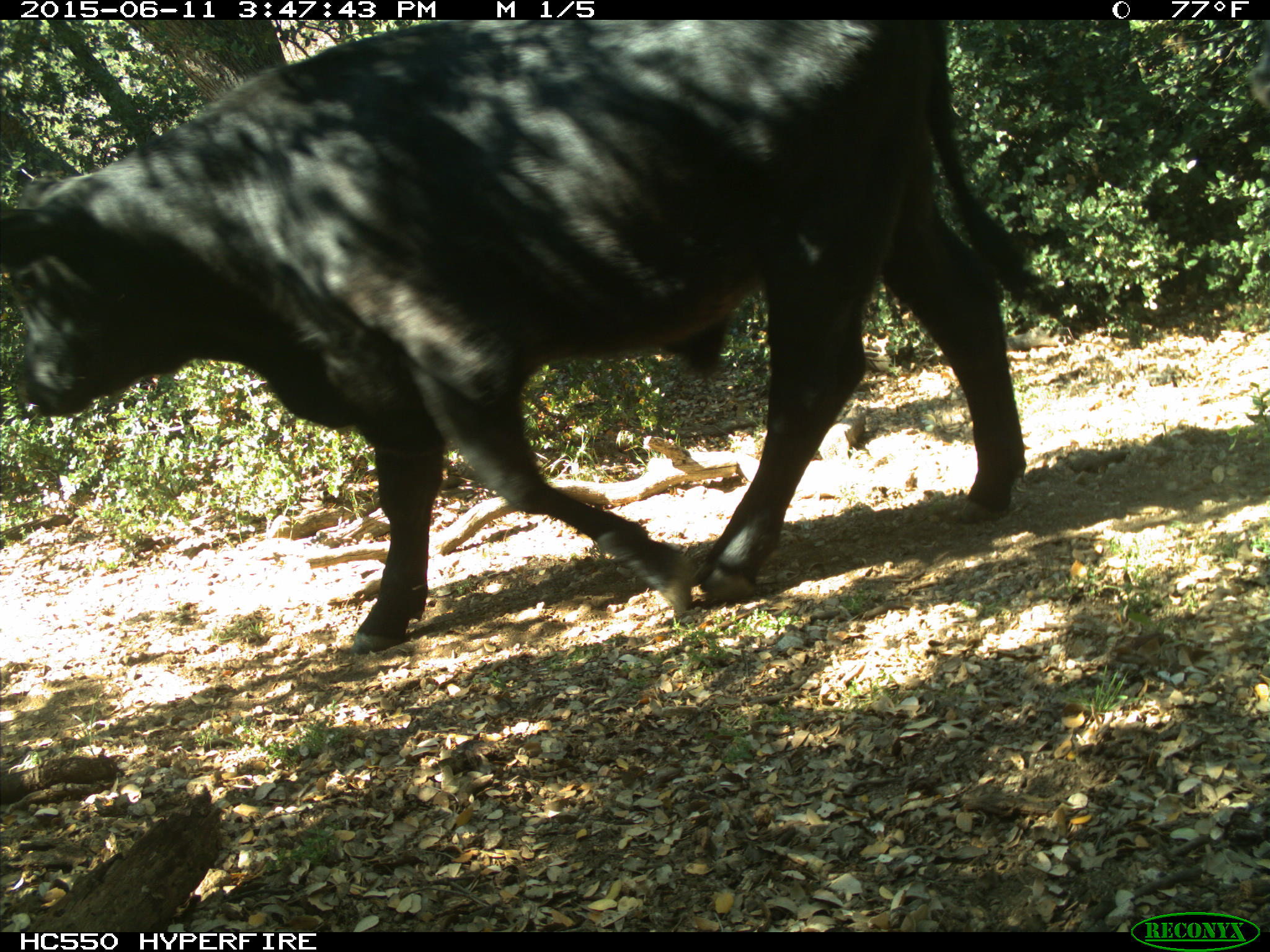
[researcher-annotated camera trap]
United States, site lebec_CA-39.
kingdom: Animalia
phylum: Chordata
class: Mammalia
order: Artiodactyla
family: Bovidae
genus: Bos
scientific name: Bos taurus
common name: domestic cow